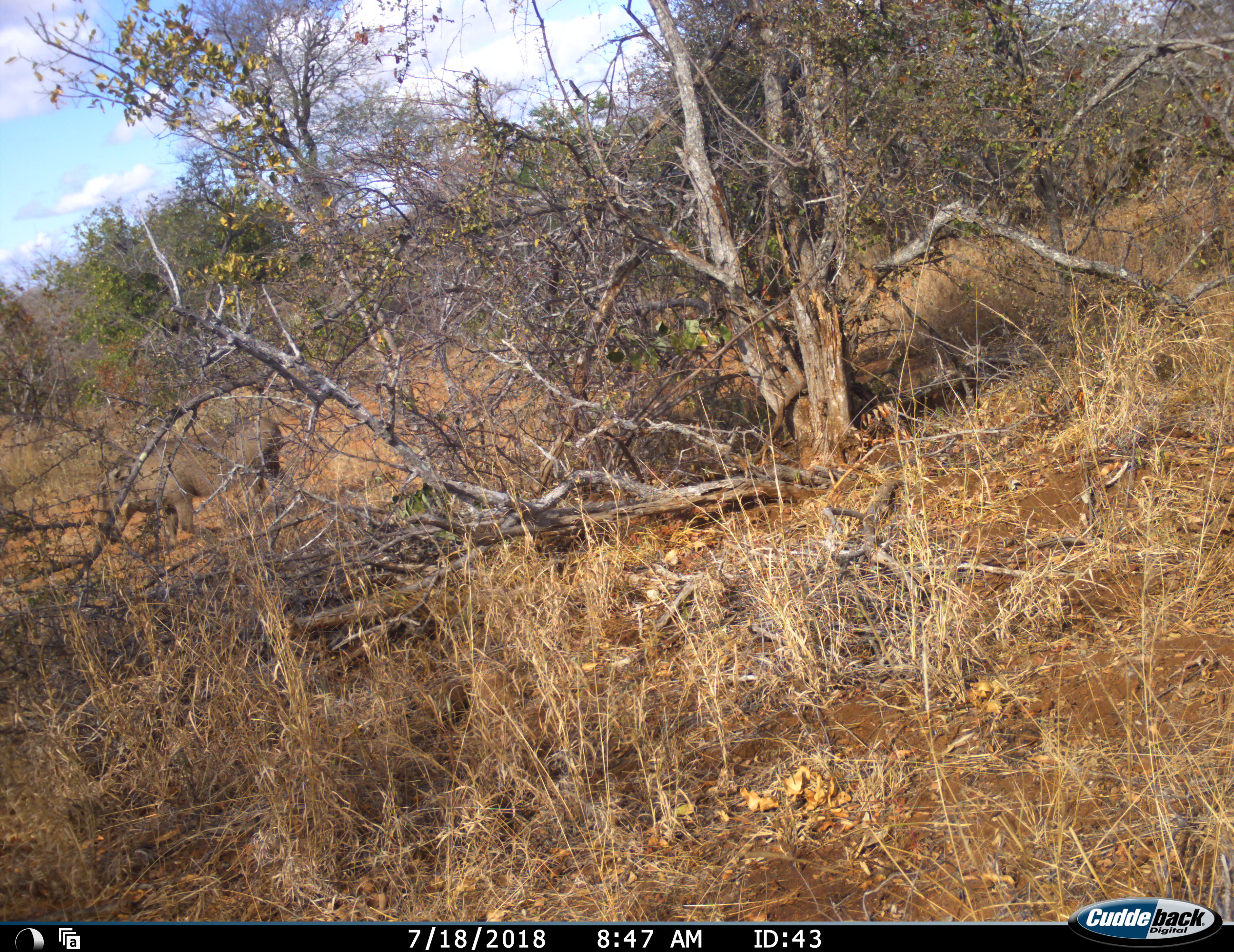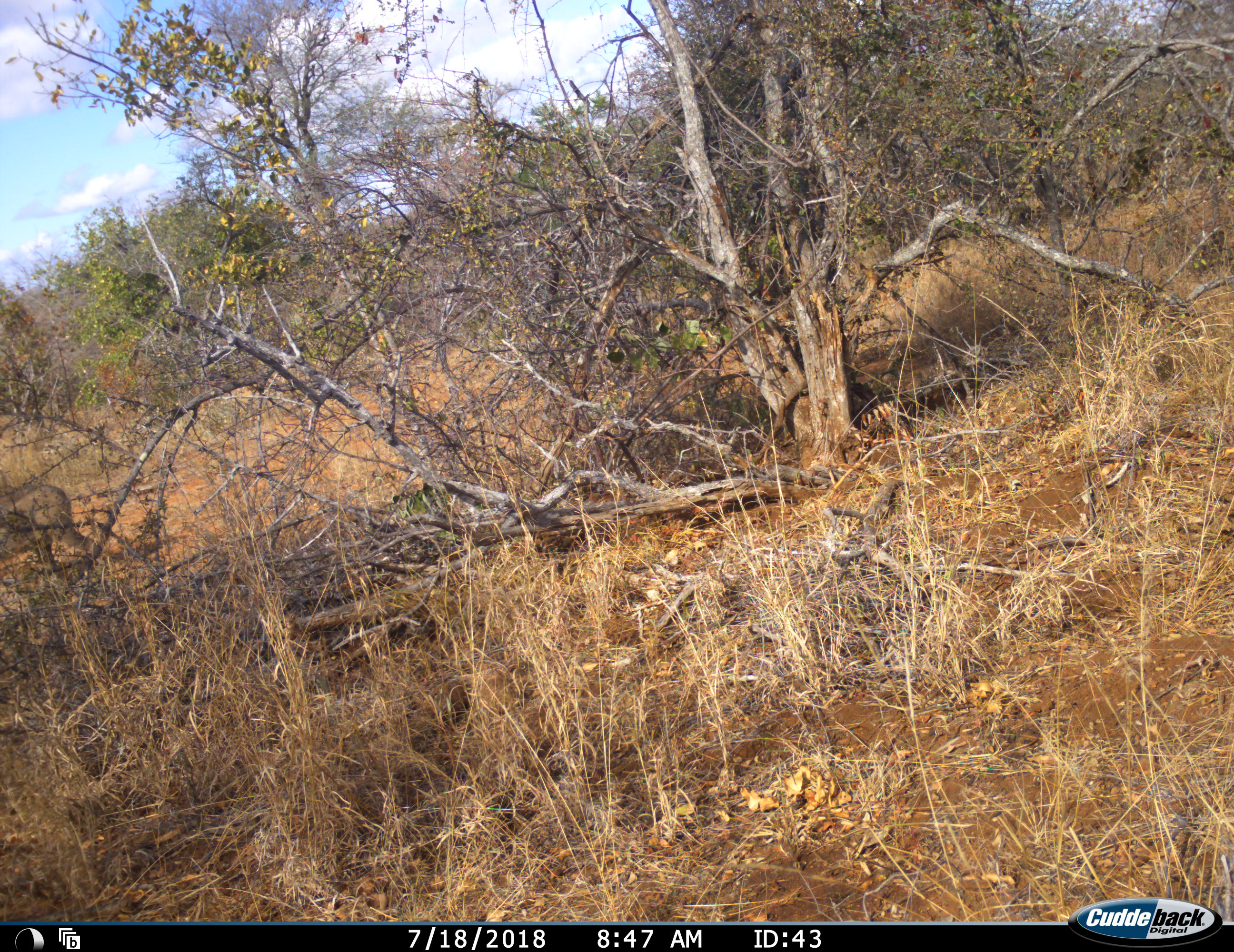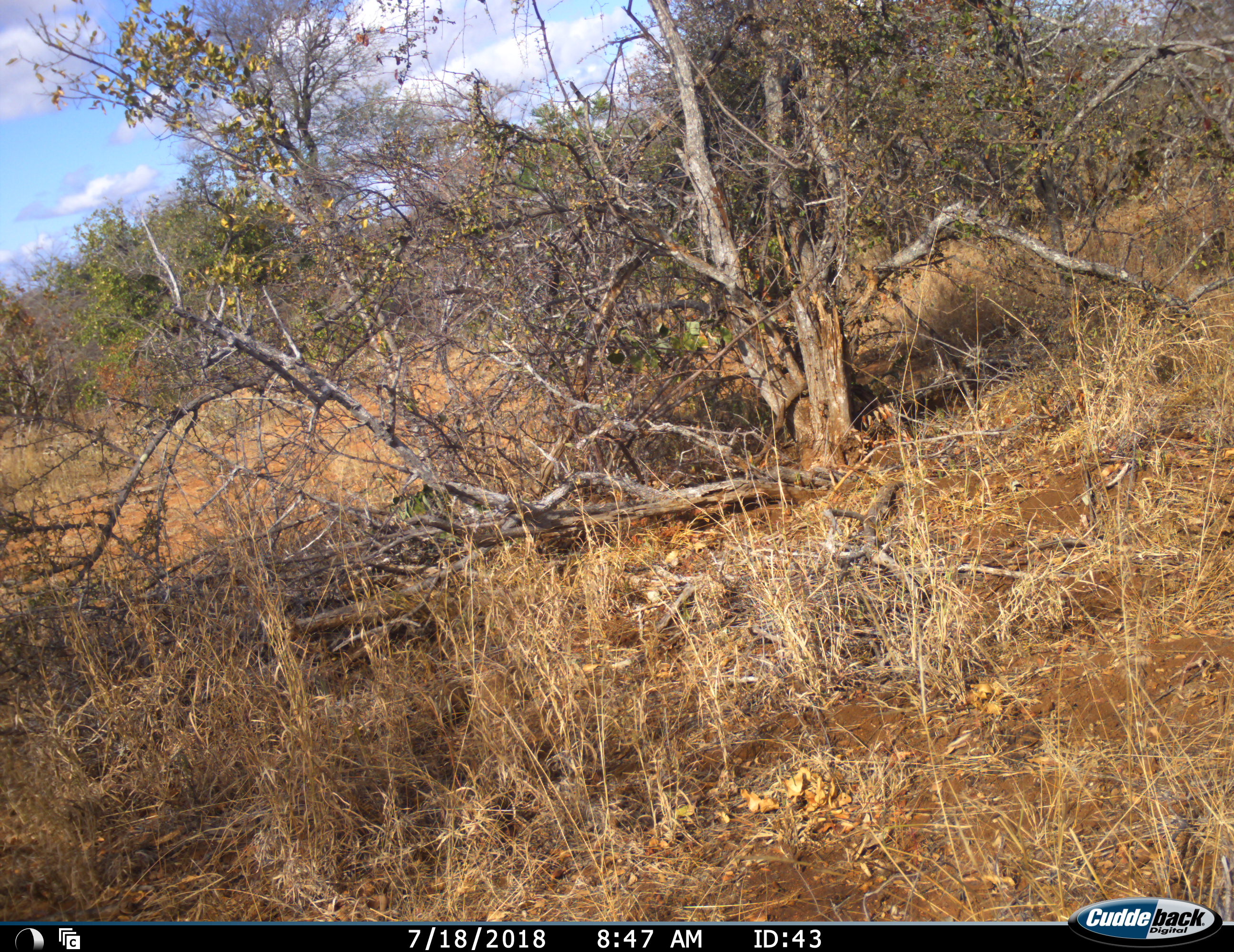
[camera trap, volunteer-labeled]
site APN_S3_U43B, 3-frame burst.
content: unidentified animal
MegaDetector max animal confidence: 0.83